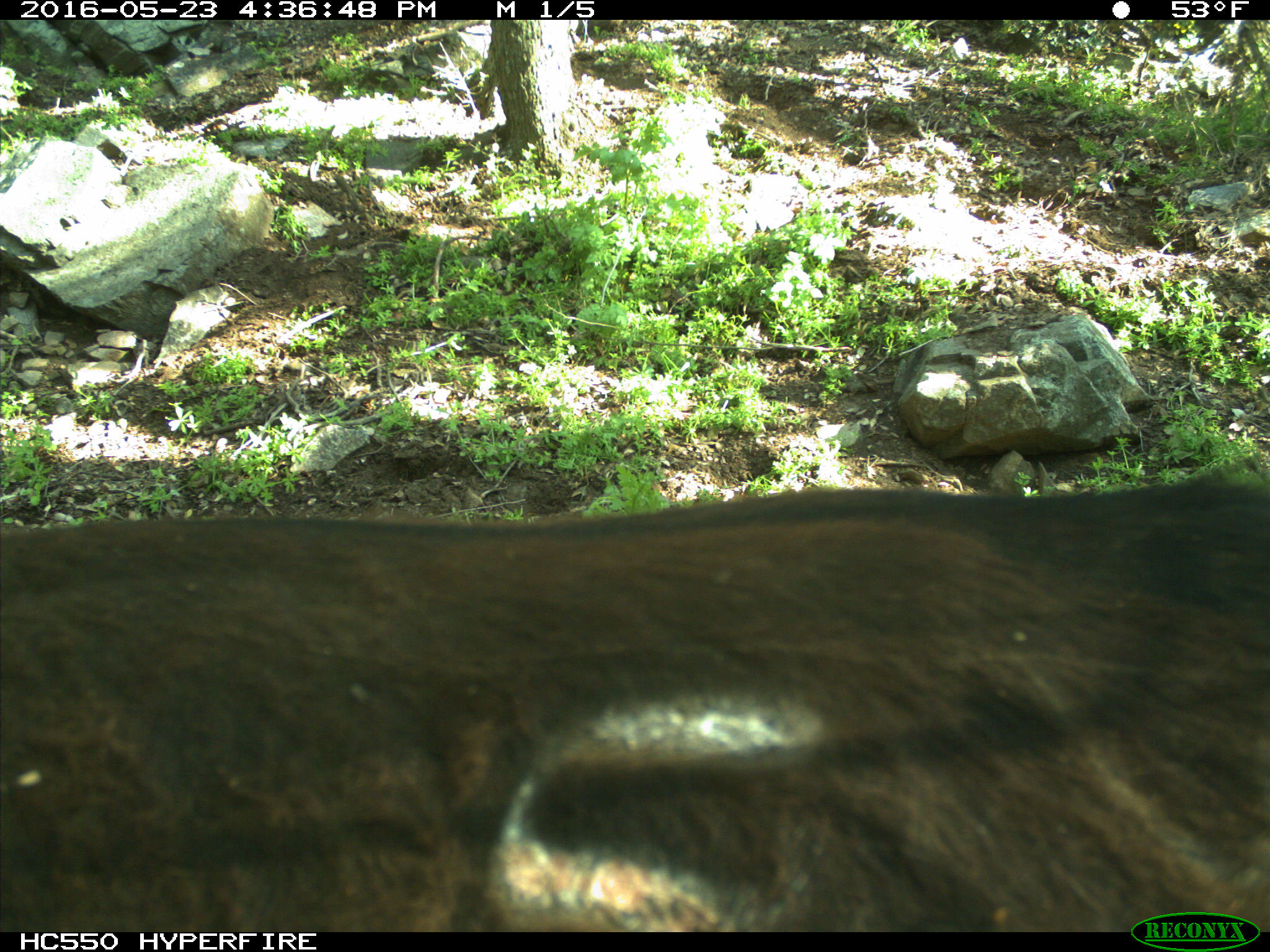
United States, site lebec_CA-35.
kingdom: Animalia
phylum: Chordata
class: Mammalia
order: Artiodactyla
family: Bovidae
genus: Bos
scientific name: Bos taurus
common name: domestic cow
Bos taurus (domestic cow).